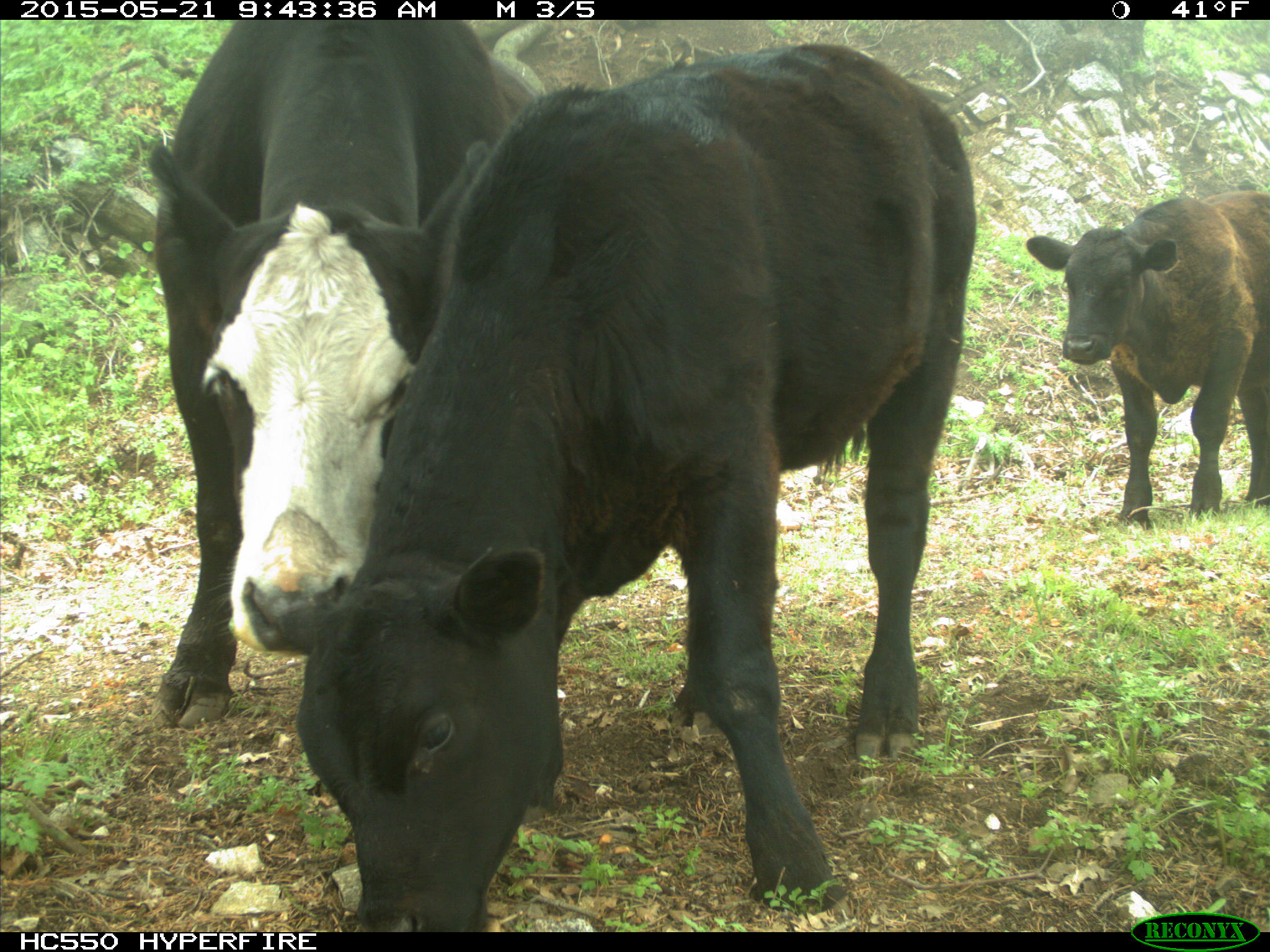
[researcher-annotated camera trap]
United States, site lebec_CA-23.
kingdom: Animalia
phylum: Chordata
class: Mammalia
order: Artiodactyla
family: Bovidae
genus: Bos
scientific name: Bos taurus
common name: domestic cow